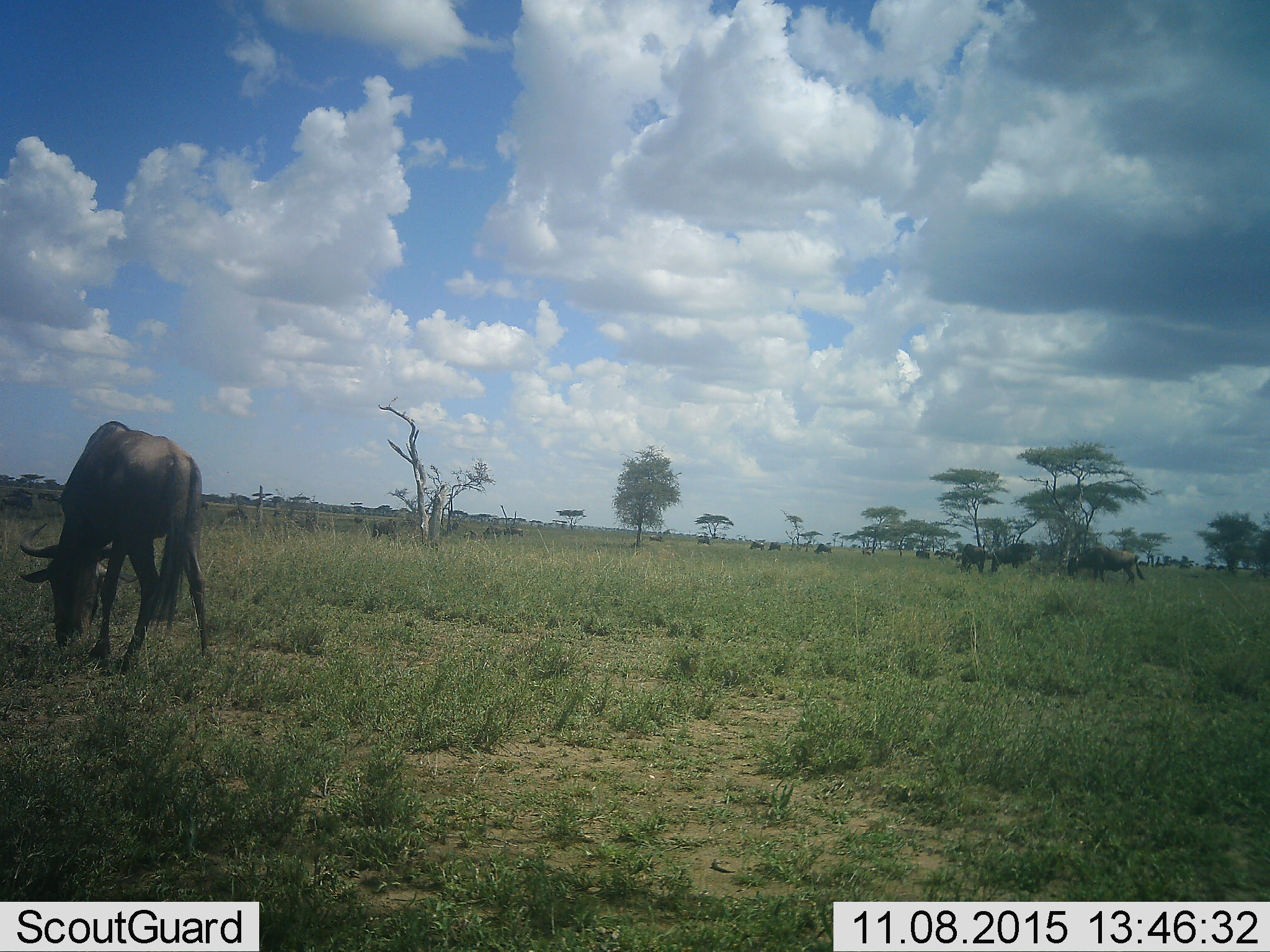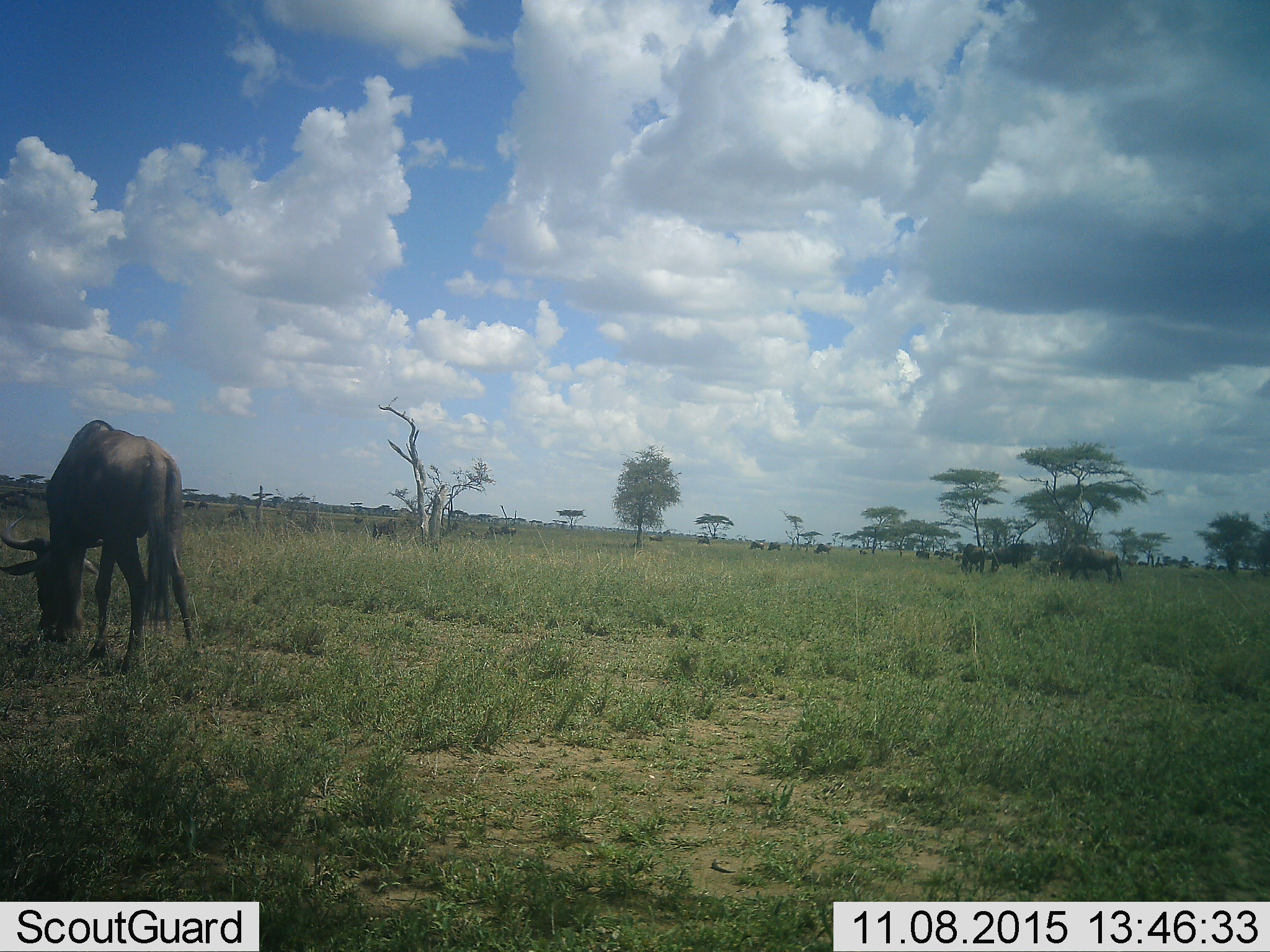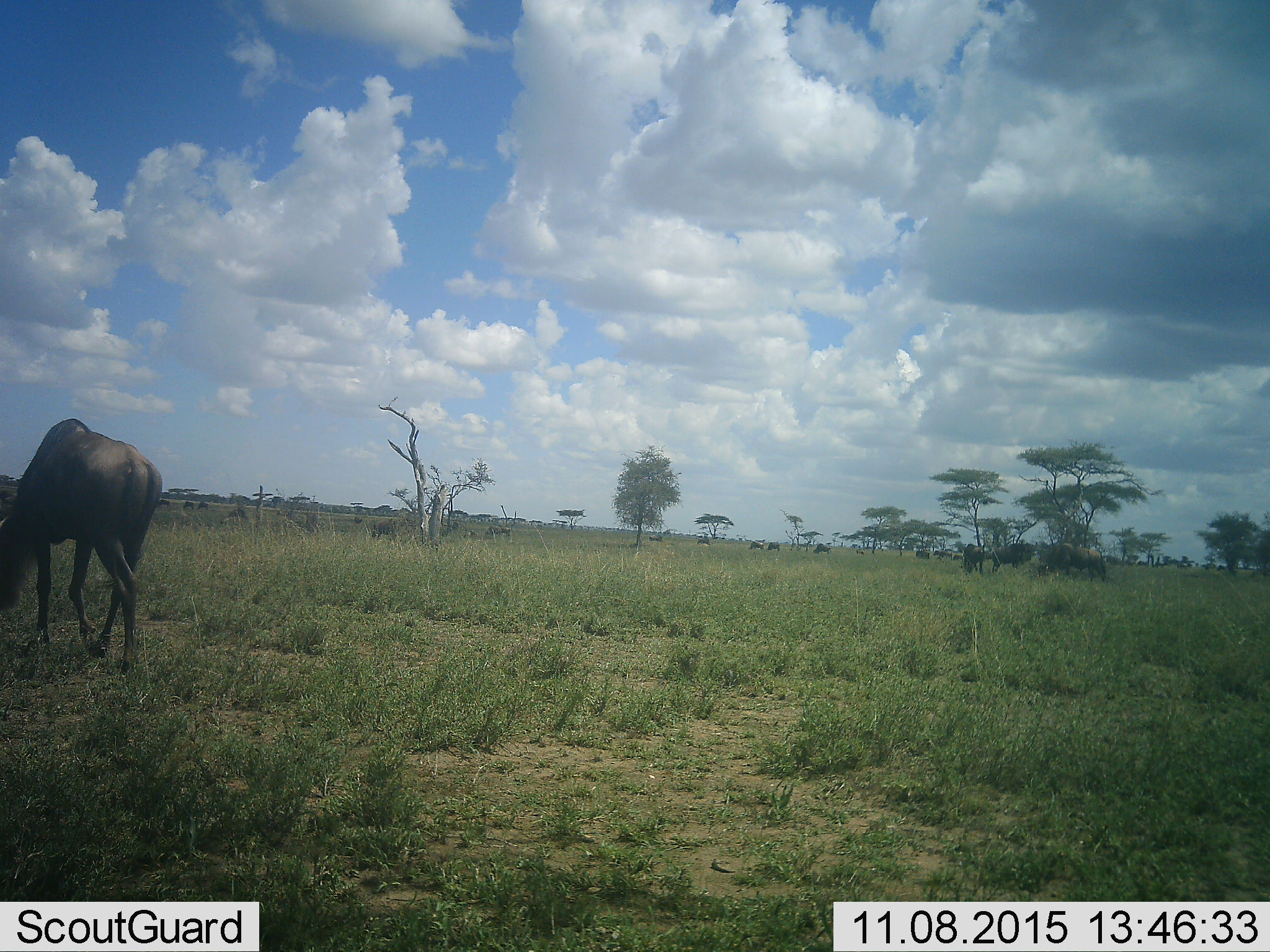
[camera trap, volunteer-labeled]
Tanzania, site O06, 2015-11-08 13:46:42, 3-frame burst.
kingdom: Animalia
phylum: Chordata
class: Mammalia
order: Artiodactyla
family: Bovidae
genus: Connochaetes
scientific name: Connochaetes taurinus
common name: blue wildebeest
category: wildebeest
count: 11-50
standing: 50%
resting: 0%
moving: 38%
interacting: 0%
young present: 0%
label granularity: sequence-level